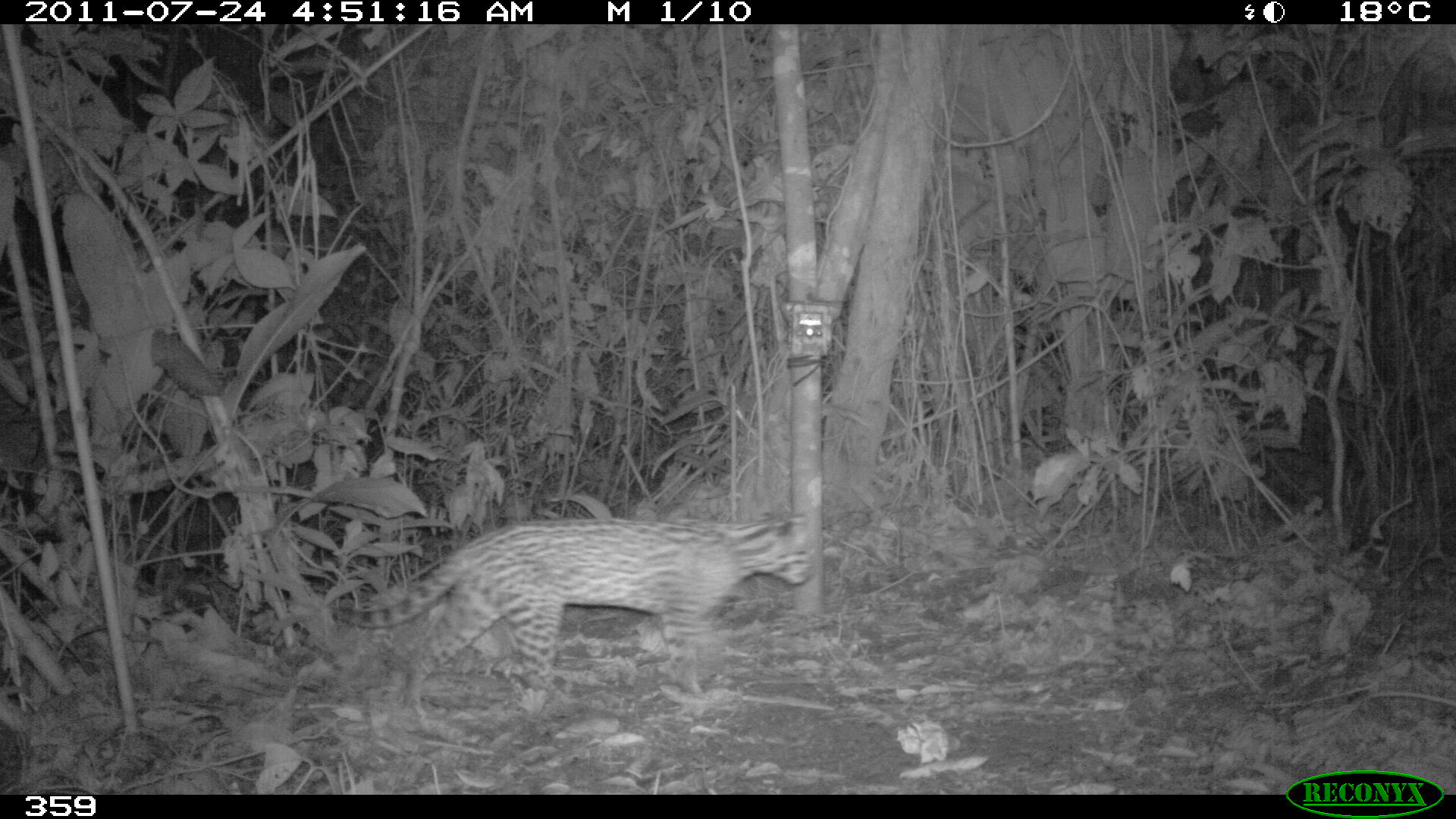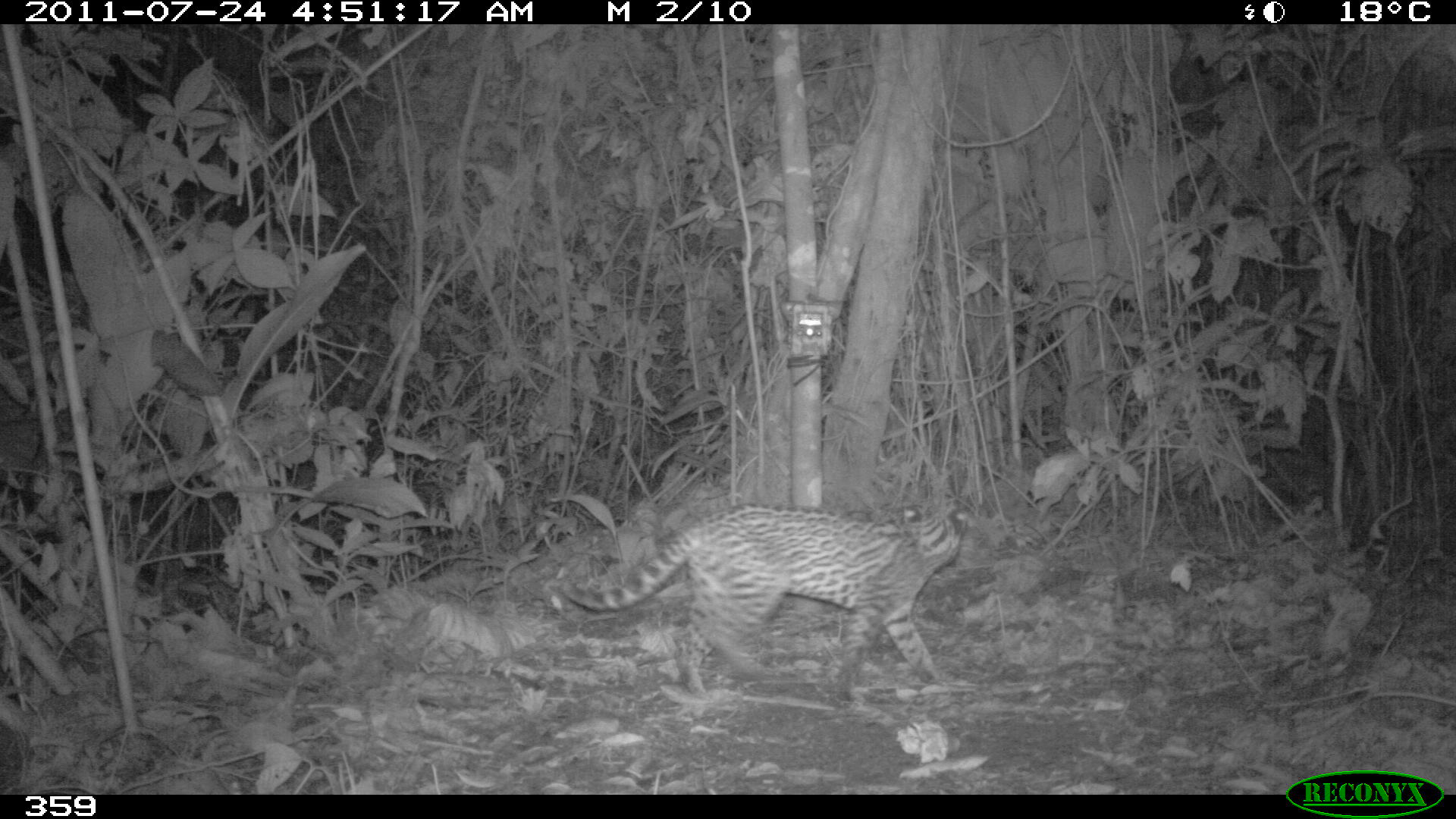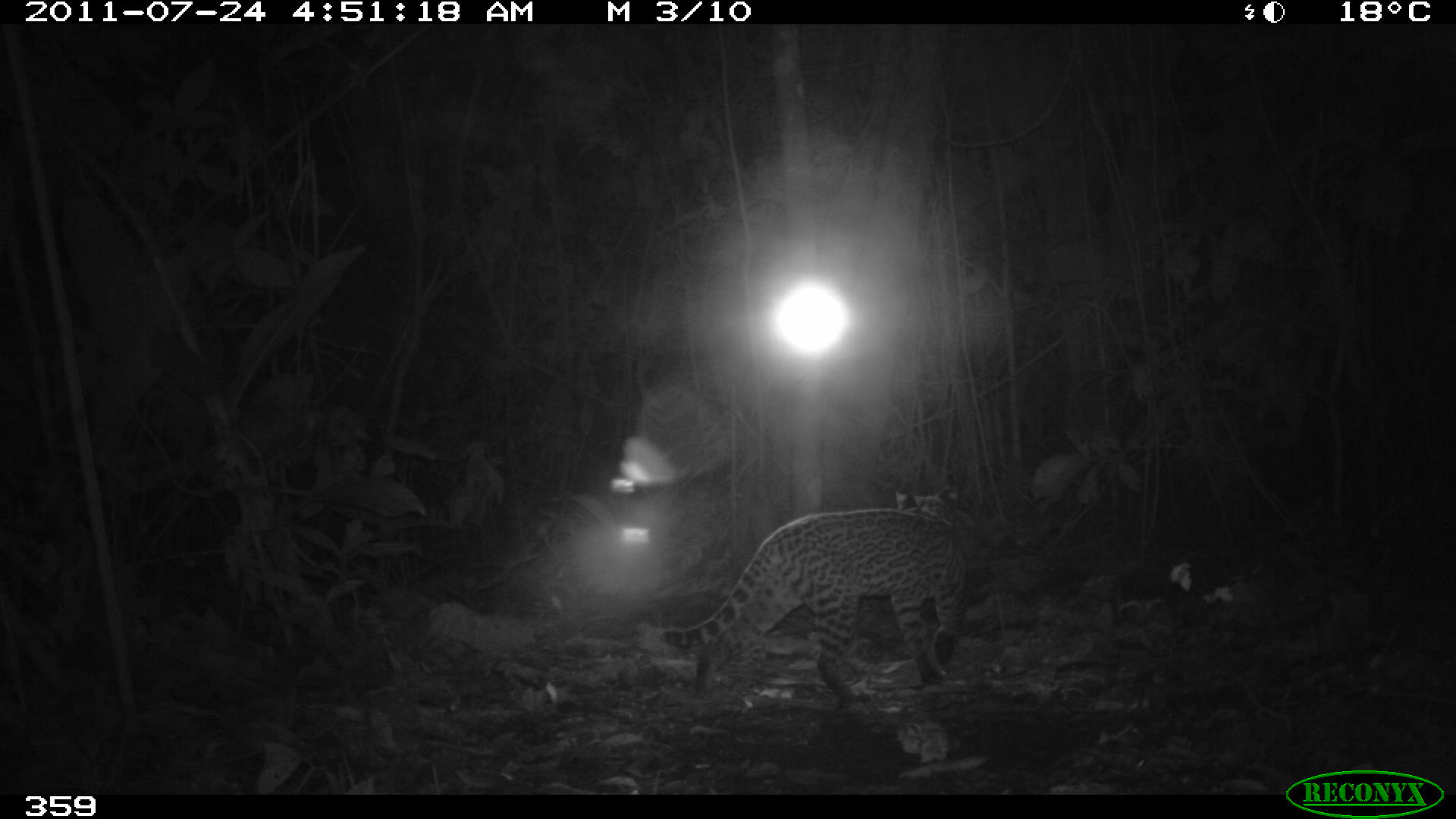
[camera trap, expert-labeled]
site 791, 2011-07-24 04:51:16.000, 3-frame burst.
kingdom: Animalia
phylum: Chordata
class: Mammalia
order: Carnivora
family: Felidae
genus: Leopardus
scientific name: Leopardus pardalis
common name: ocelot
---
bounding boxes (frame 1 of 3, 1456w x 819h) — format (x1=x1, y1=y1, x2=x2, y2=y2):
leopardus pardalis: (x1=327, y1=510, x2=811, y2=716)